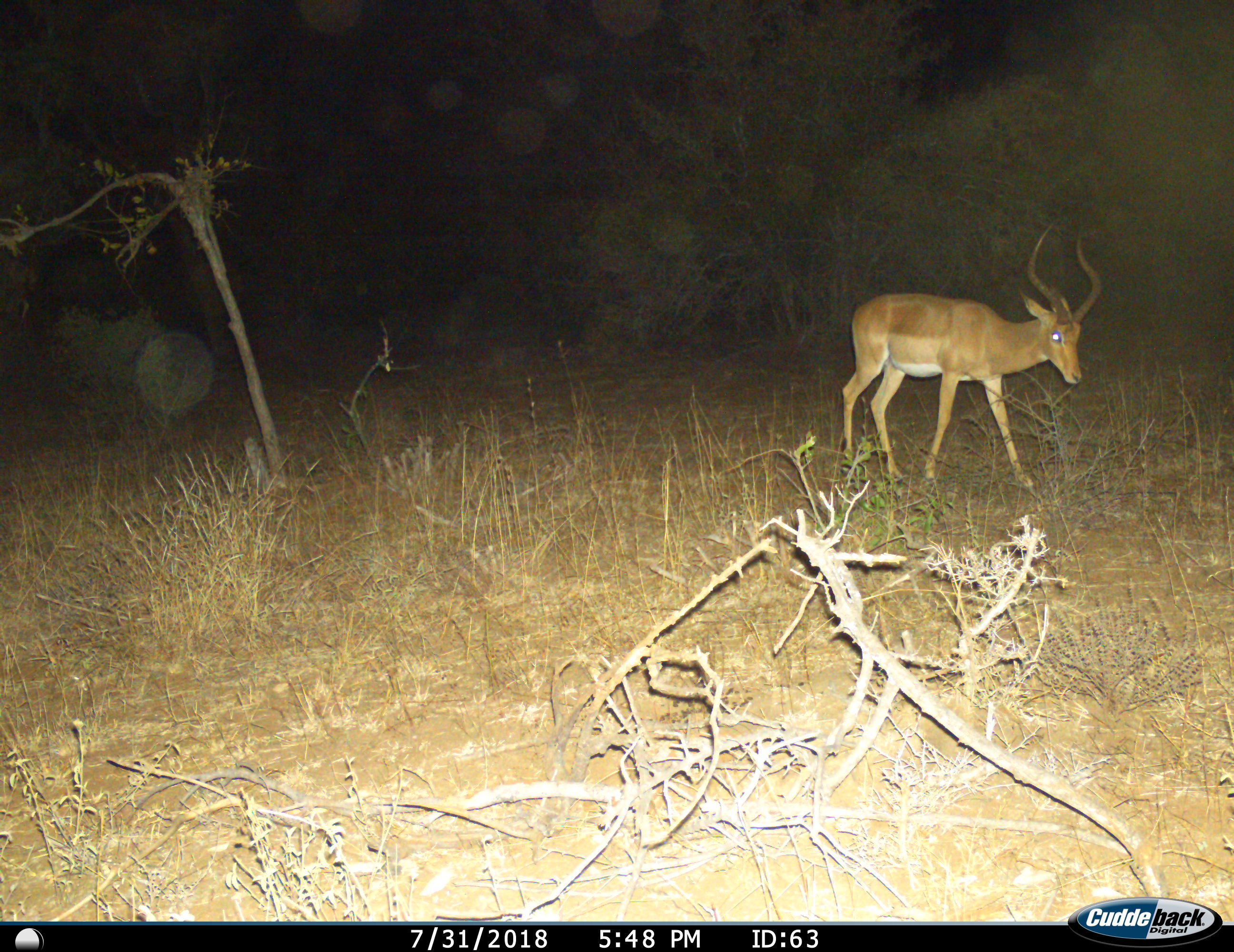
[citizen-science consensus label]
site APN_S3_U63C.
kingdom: Animalia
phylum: Chordata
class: Mammalia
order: Artiodactyla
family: Bovidae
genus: Aepyceros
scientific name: Aepyceros melampus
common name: impala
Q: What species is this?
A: Impala (Aepyceros melampus).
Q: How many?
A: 1.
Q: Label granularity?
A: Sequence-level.